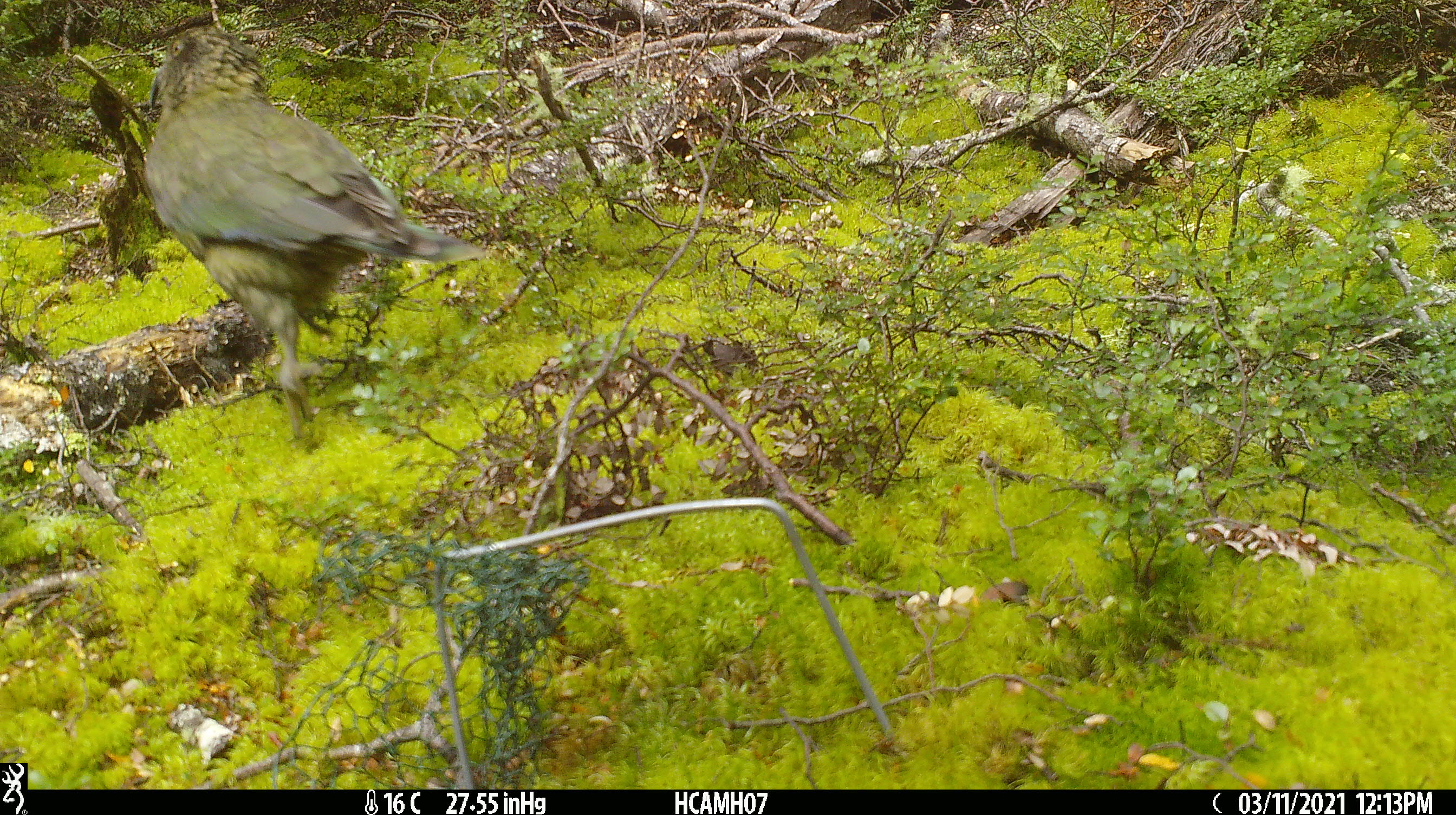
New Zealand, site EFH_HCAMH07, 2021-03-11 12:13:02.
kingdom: Animalia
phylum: Chordata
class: Aves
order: Psittaciformes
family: Strigopidae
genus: Nestor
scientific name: Nestor notabilis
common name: kea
Kea (Nestor notabilis).